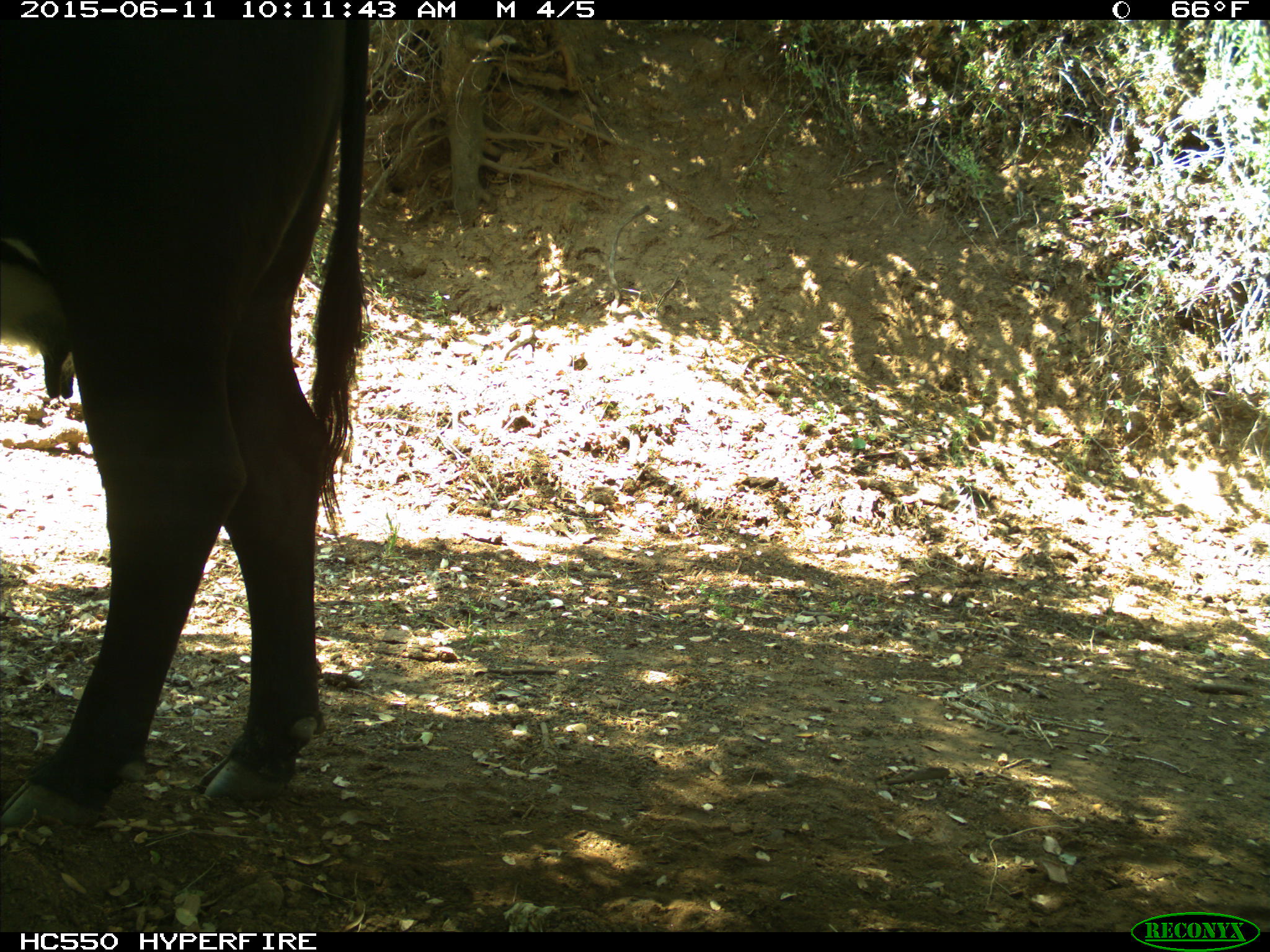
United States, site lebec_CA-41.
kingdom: Animalia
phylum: Chordata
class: Mammalia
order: Artiodactyla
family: Bovidae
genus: Bos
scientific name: Bos taurus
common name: domestic cow